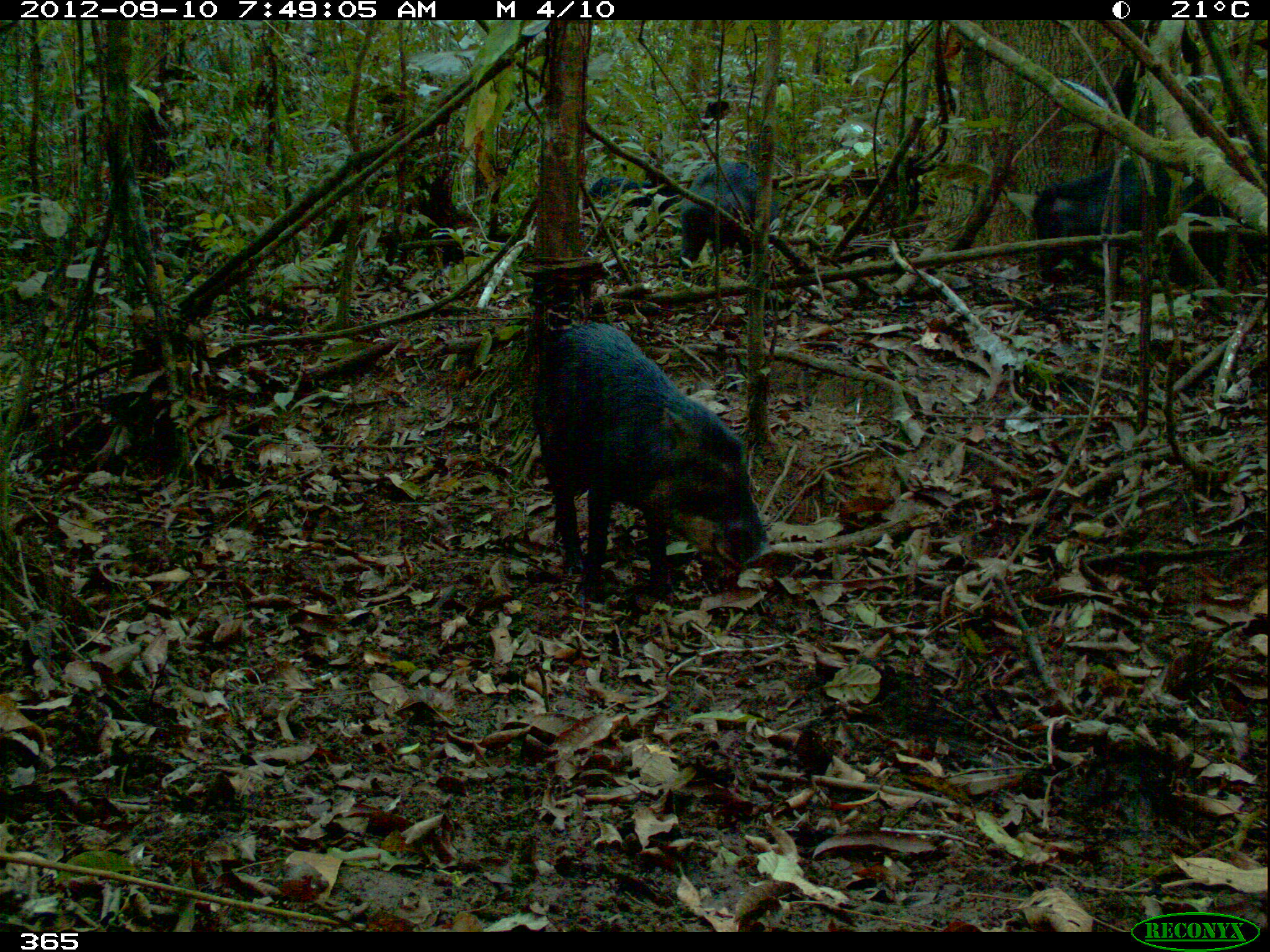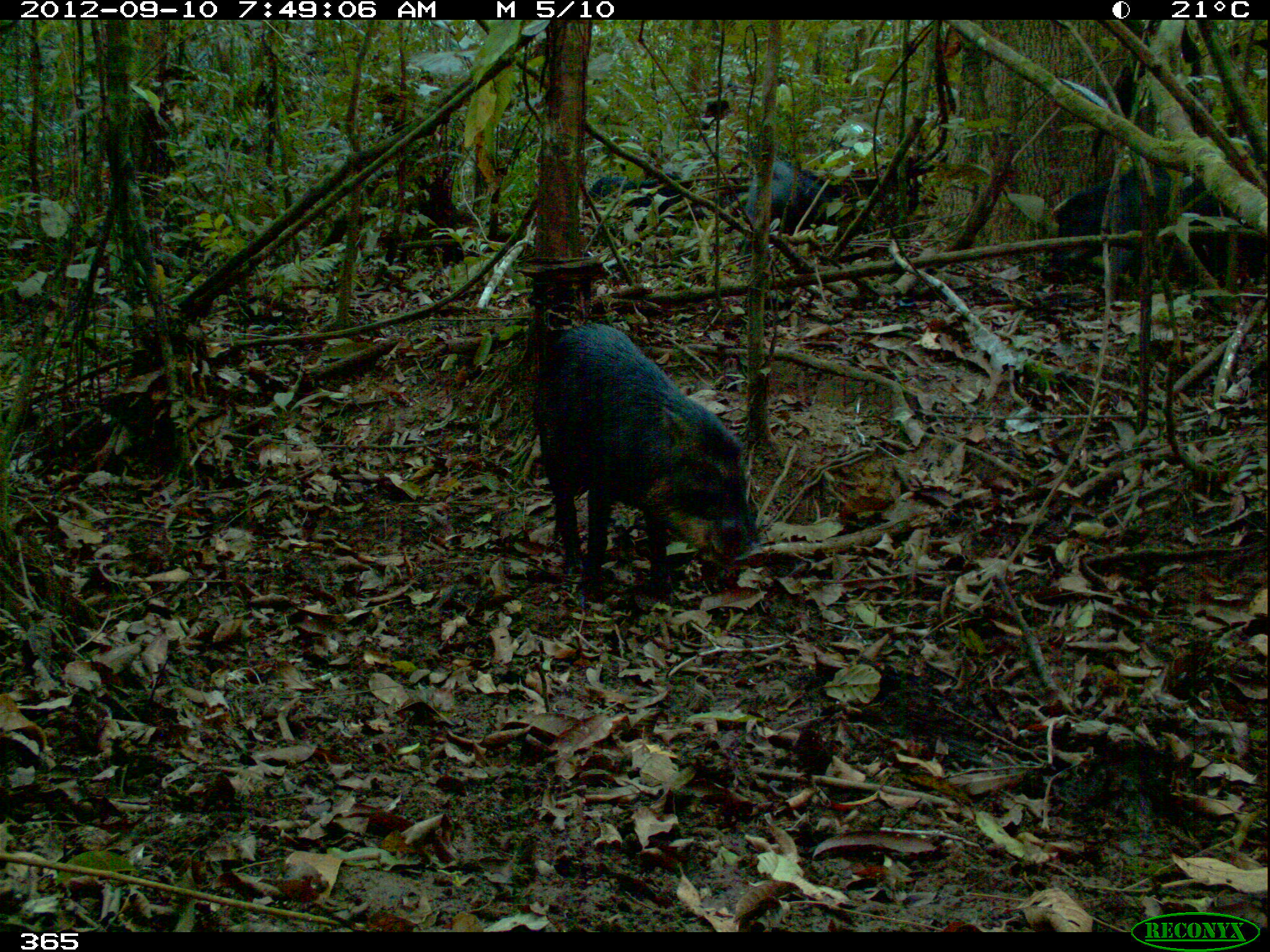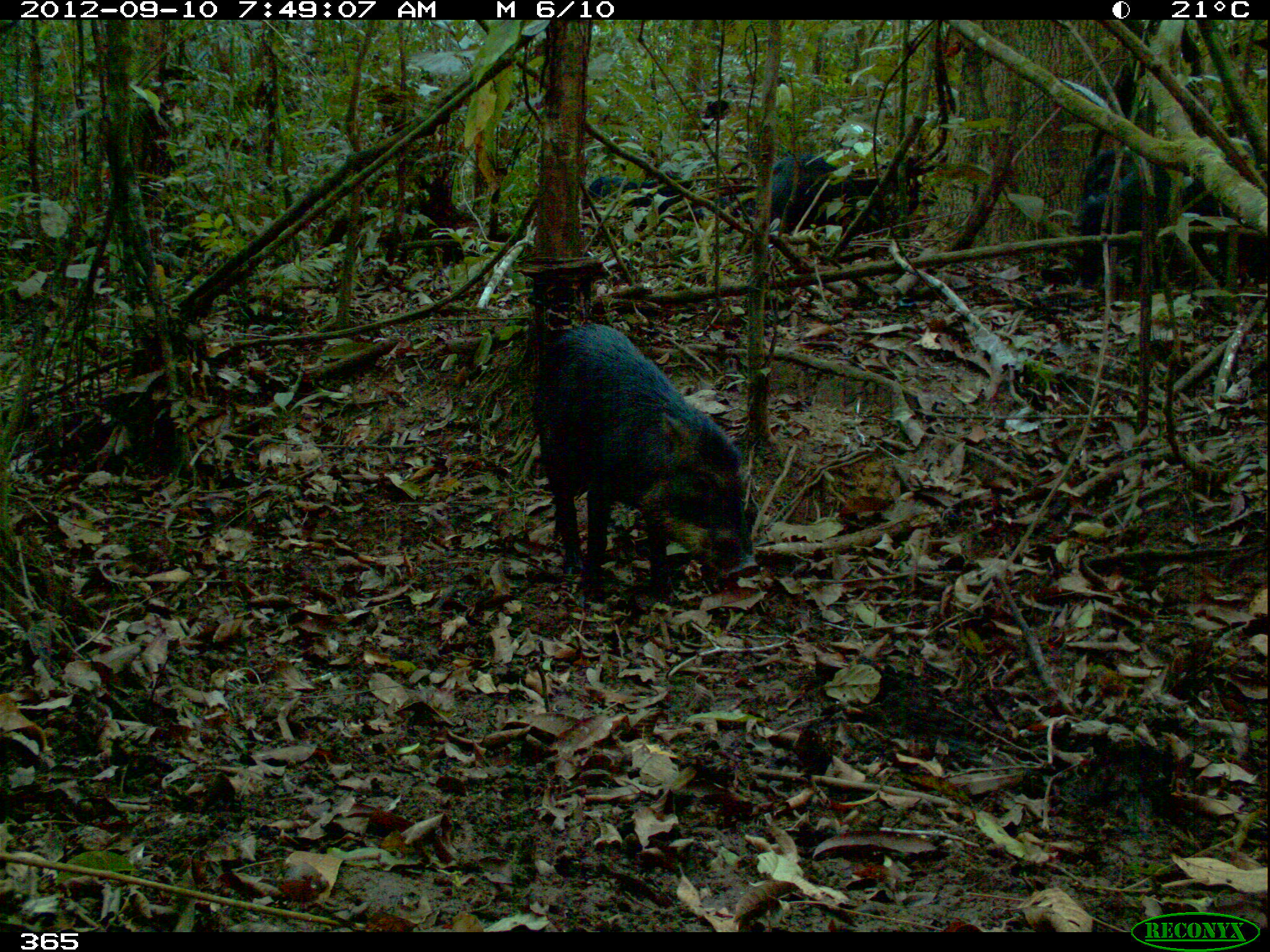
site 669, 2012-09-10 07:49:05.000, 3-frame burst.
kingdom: Animalia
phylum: Chordata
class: Mammalia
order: Artiodactyla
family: Tayassuidae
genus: Tayassu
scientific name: Tayassu pecari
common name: white-lipped peccary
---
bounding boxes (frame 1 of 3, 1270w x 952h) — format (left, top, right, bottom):
tayassu pecari: (535, 325, 767, 599); (1032, 159, 1227, 284); (681, 164, 778, 276); (586, 175, 671, 228)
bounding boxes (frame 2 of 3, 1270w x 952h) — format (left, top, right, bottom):
tayassu pecari: (535, 321, 754, 594); (1049, 168, 1266, 279); (747, 157, 836, 239); (588, 172, 703, 224)